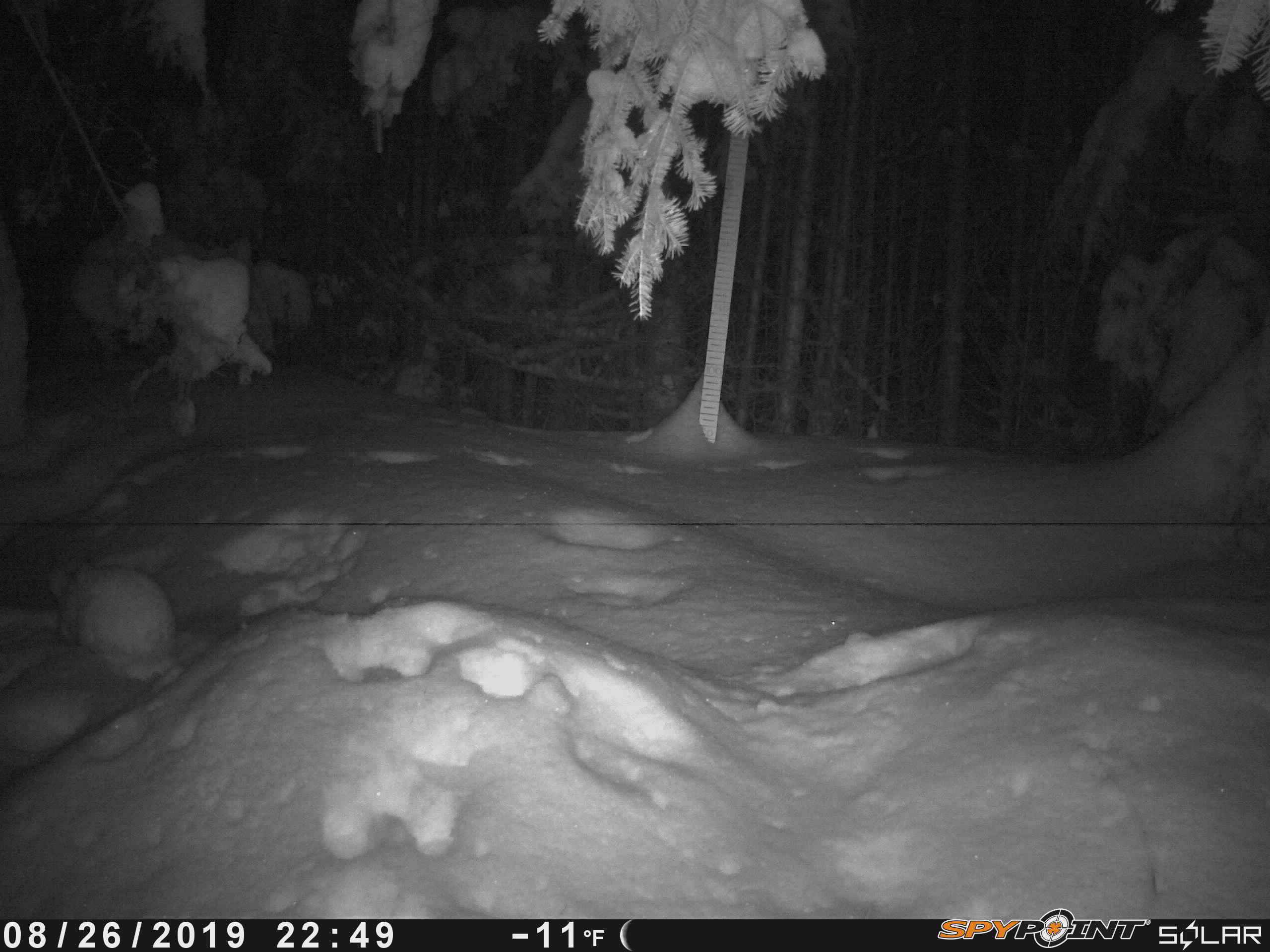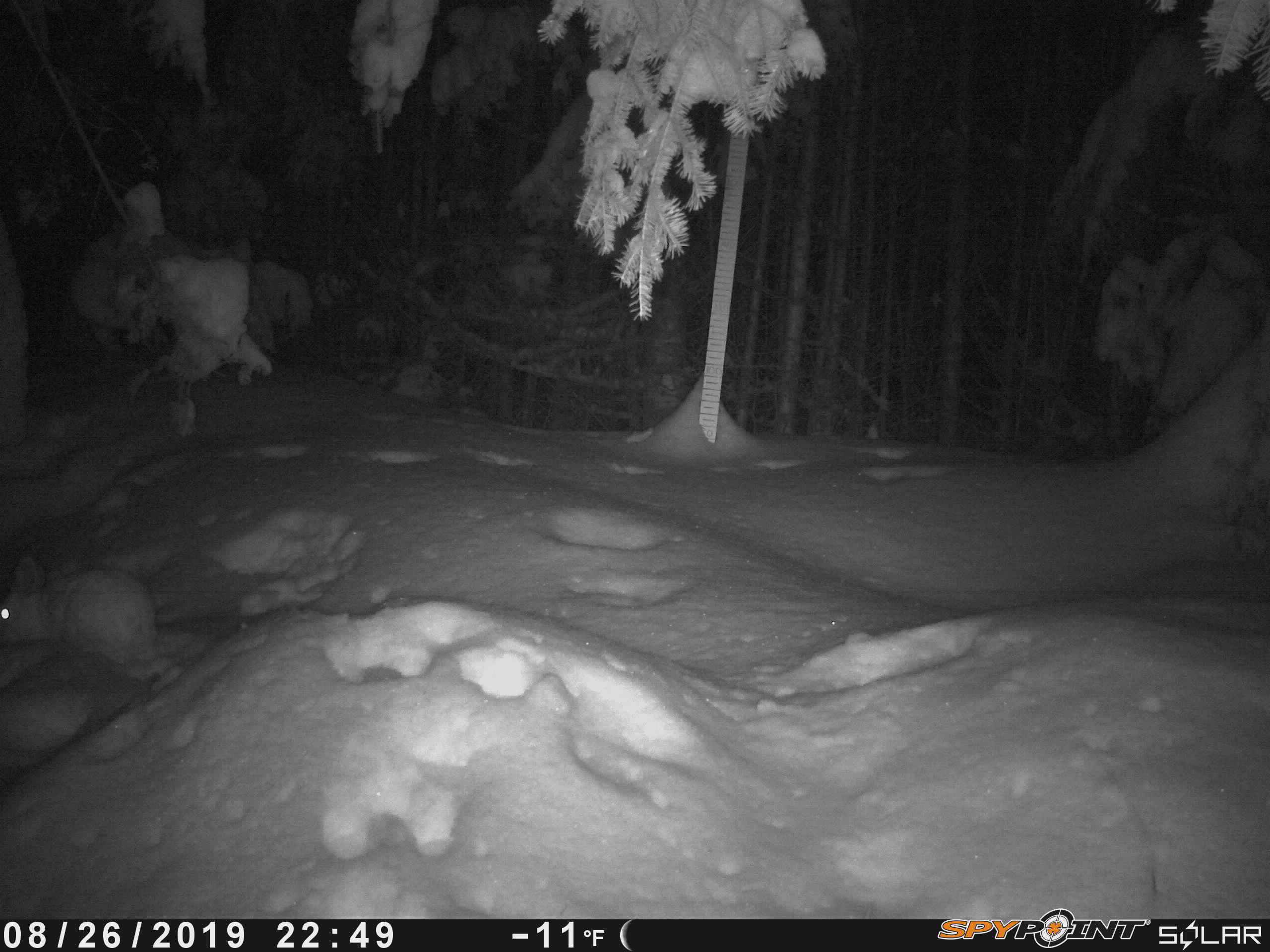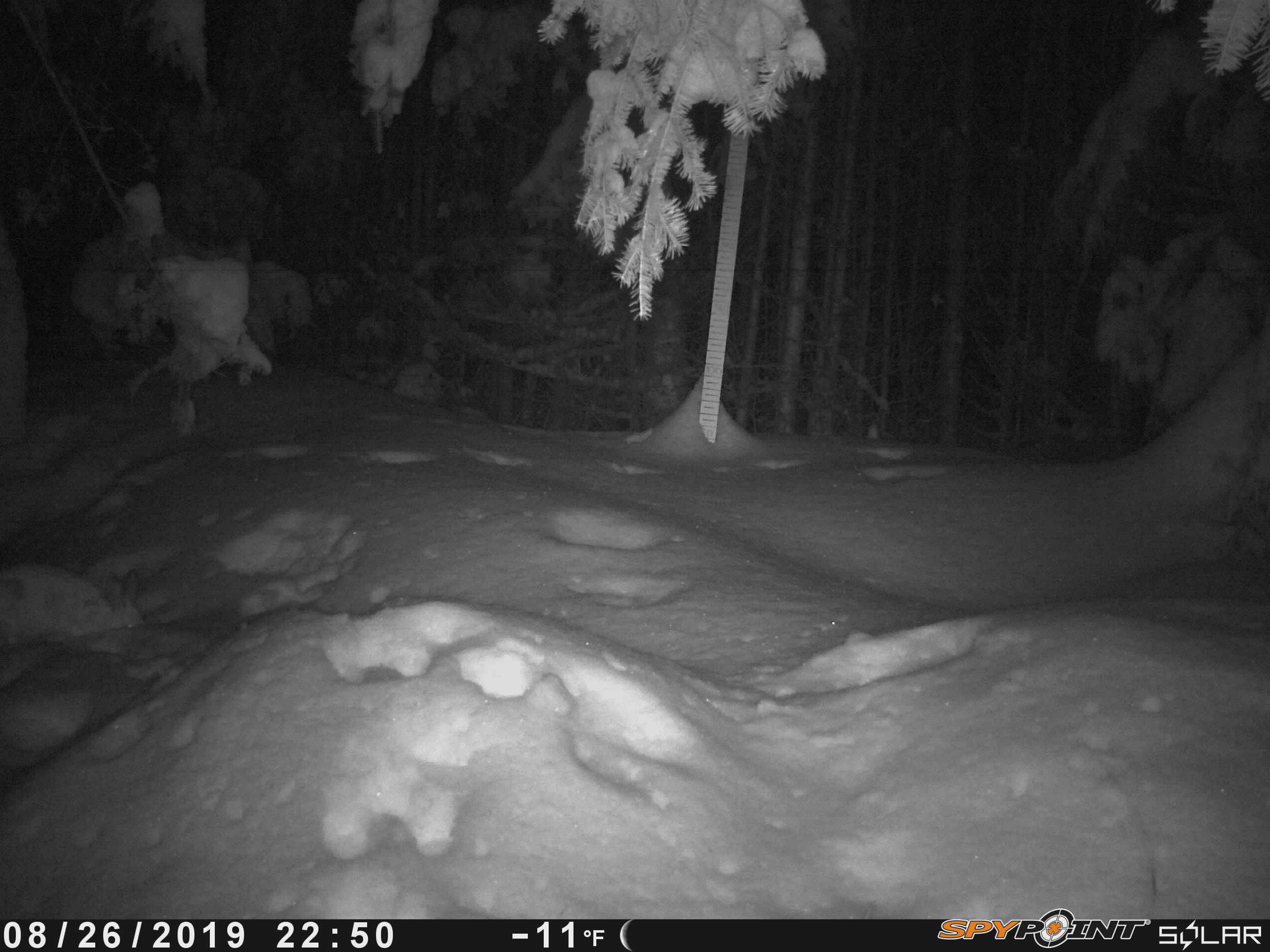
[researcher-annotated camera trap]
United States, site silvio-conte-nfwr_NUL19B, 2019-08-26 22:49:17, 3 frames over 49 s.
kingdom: Animalia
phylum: Chordata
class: Mammalia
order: Lagomorpha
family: Leporidae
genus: Lepus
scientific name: Lepus americanus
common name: snowshoe hare